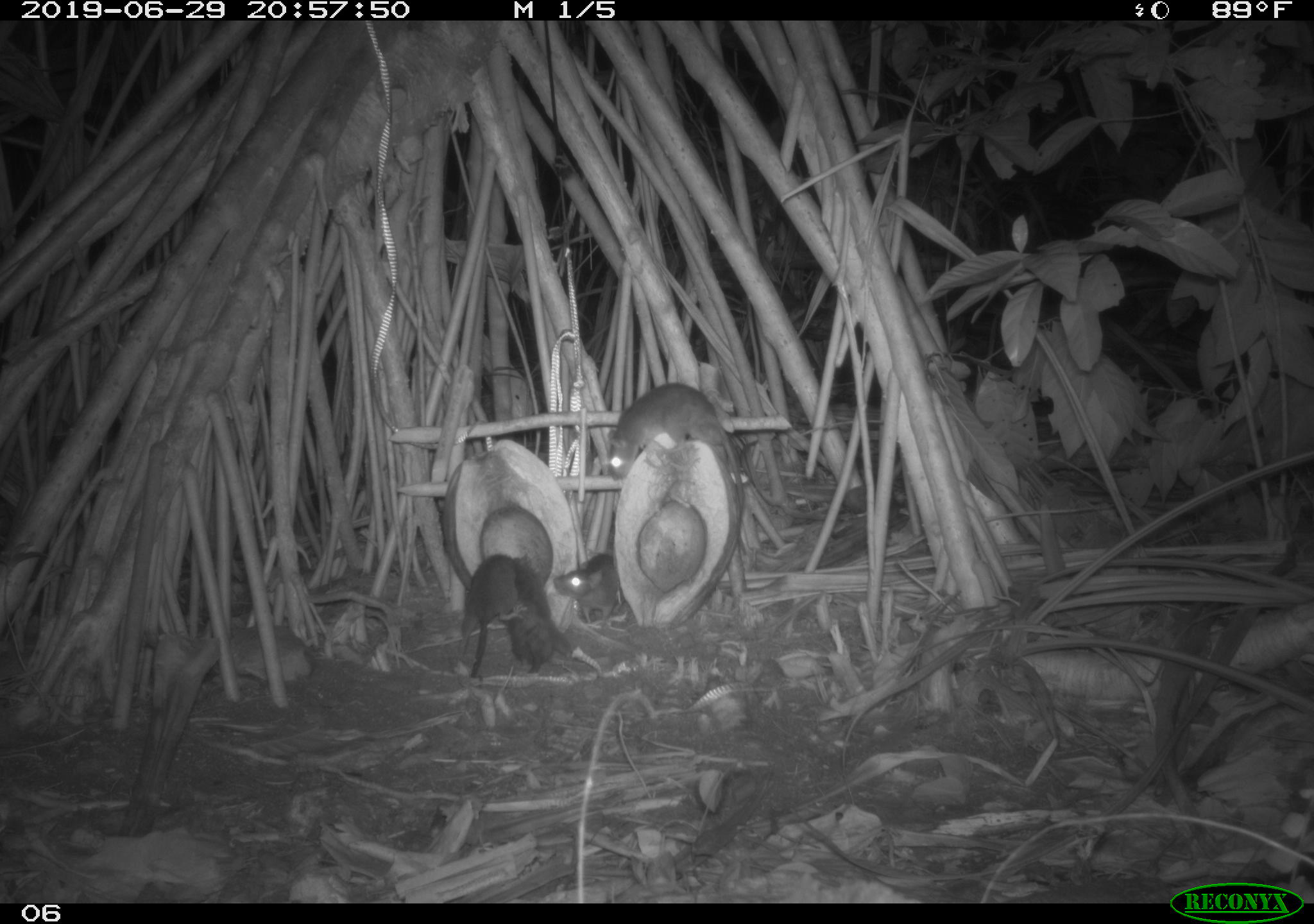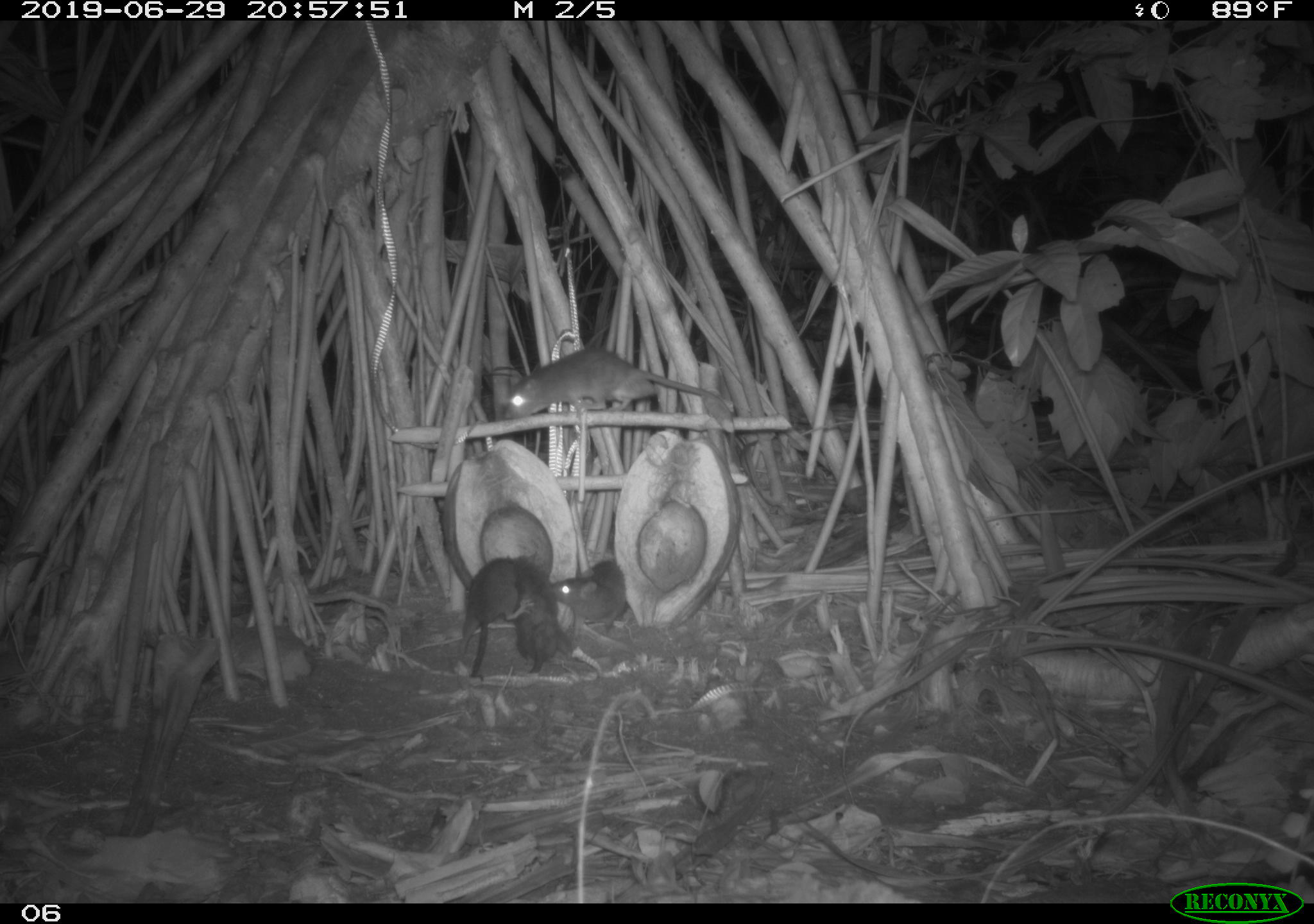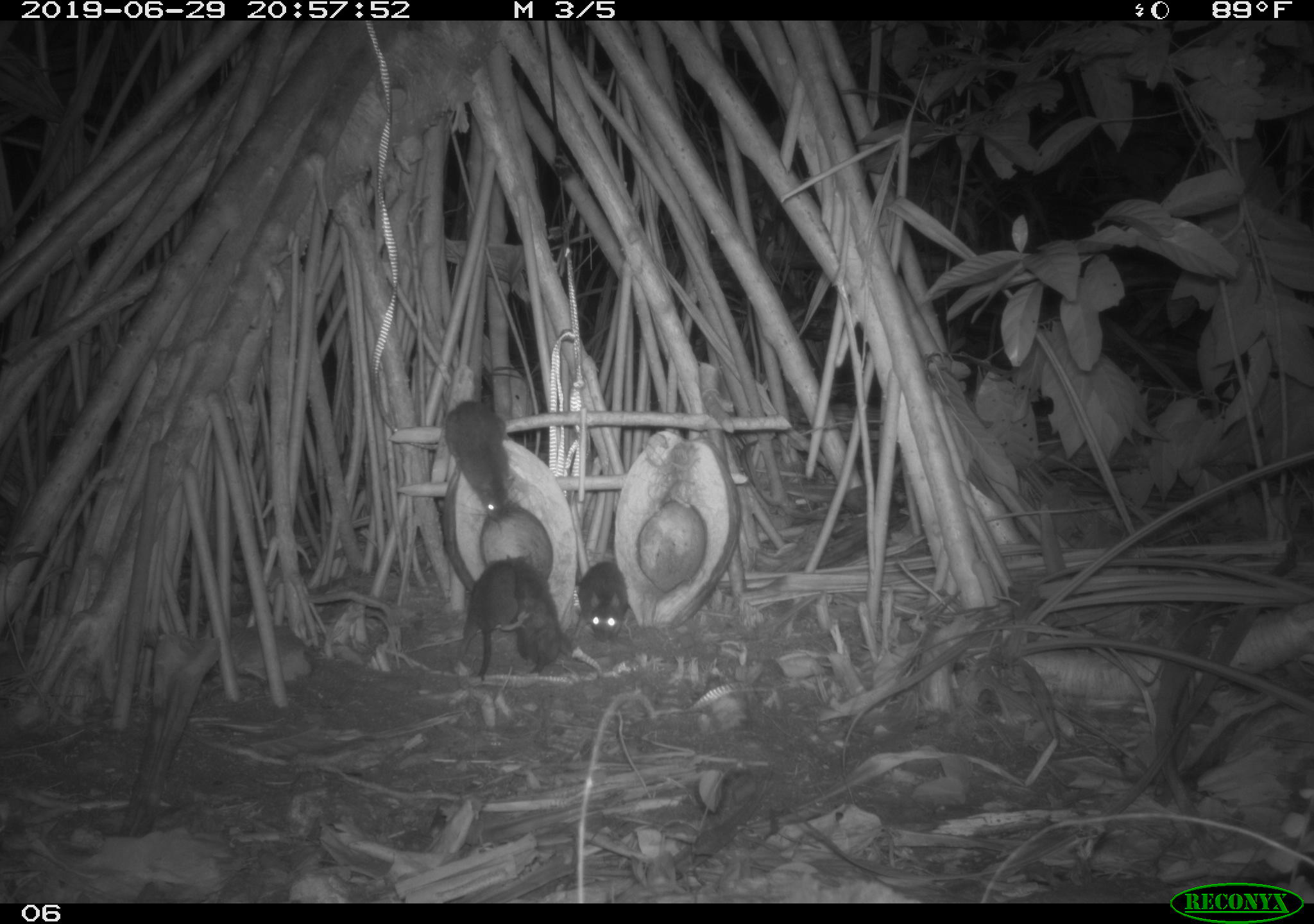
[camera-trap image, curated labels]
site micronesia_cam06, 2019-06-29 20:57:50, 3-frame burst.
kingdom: Animalia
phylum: Chordata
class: Mammalia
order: Rodentia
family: Muridae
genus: Rattus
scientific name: Rattus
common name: rat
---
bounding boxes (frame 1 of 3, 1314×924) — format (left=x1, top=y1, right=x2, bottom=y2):
rat: (left=604, top=377, right=749, bottom=509); (left=463, top=546, right=516, bottom=683); (left=504, top=543, right=564, bottom=662); (left=552, top=546, right=628, bottom=625)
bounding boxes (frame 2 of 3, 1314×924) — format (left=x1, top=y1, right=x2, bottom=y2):
rat: (left=499, top=345, right=740, bottom=413); (left=454, top=551, right=534, bottom=677); (left=545, top=556, right=637, bottom=635); (left=509, top=556, right=568, bottom=671)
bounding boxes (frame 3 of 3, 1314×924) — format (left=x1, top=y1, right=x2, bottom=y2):
rat: (left=441, top=395, right=524, bottom=528); (left=457, top=554, right=538, bottom=685); (left=513, top=553, right=596, bottom=679); (left=574, top=559, right=635, bottom=644)